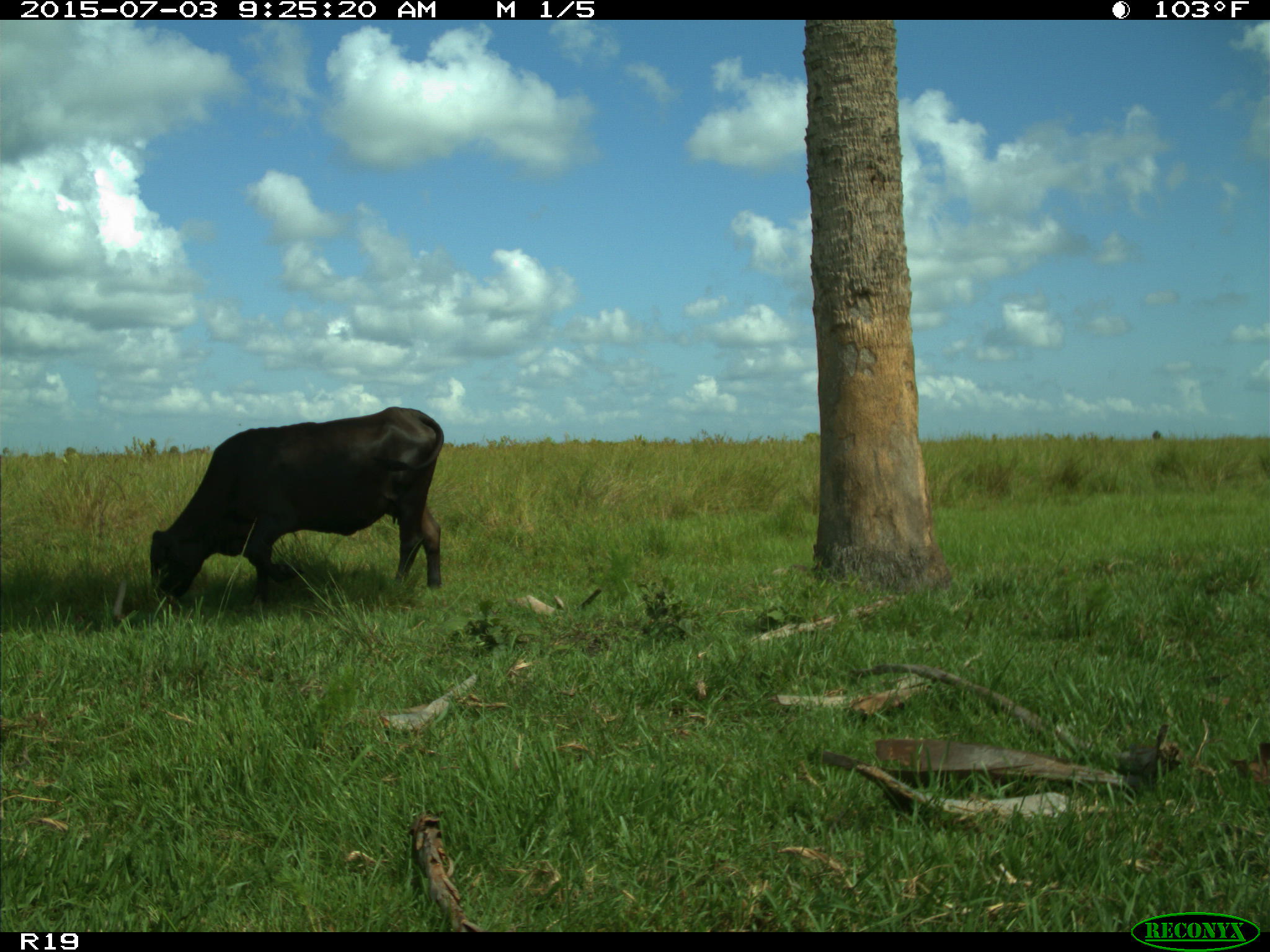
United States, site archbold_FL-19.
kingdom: Animalia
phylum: Chordata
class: Mammalia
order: Artiodactyla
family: Bovidae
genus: Bos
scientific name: Bos taurus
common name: domestic cow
Bos taurus (domestic cow).